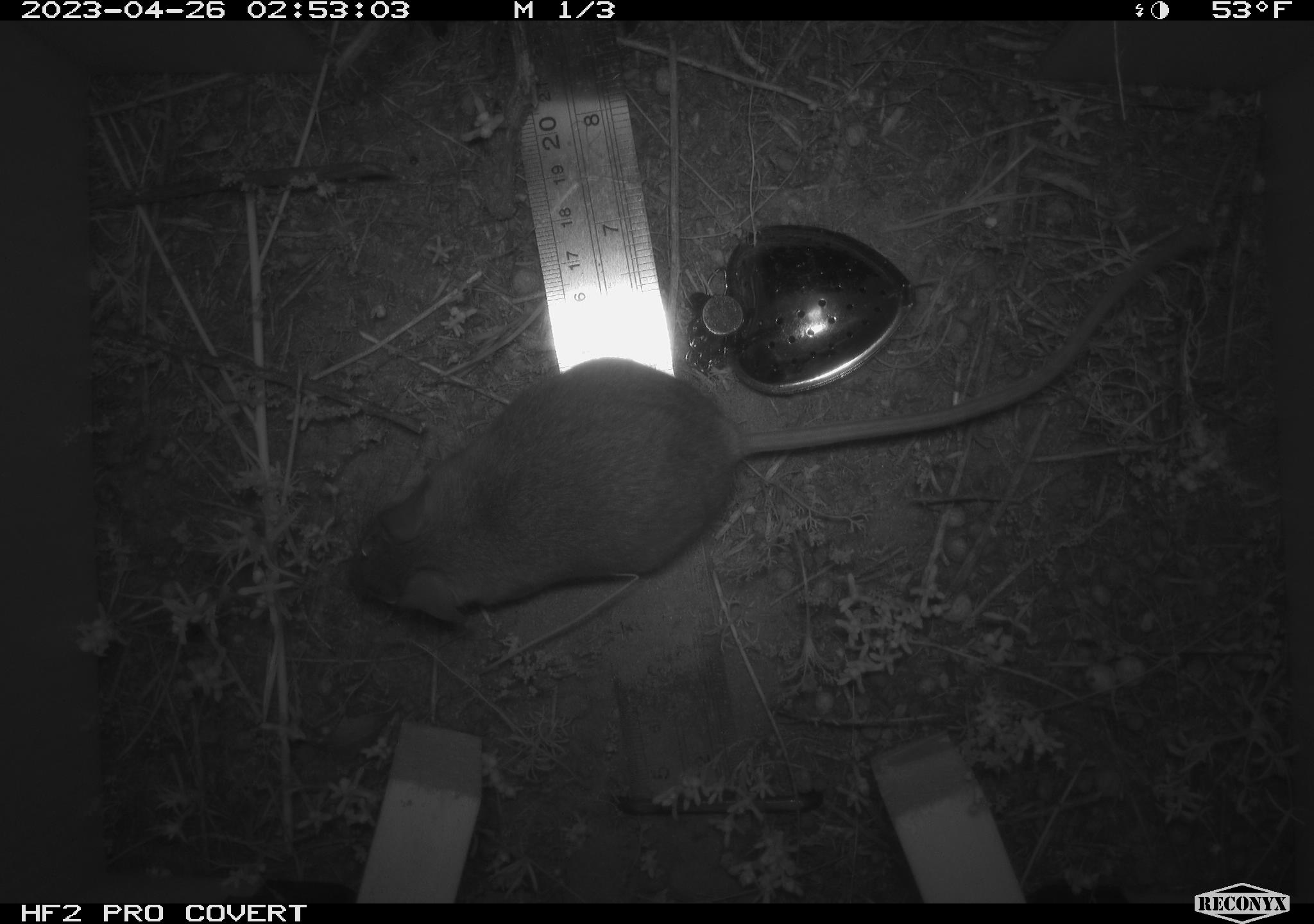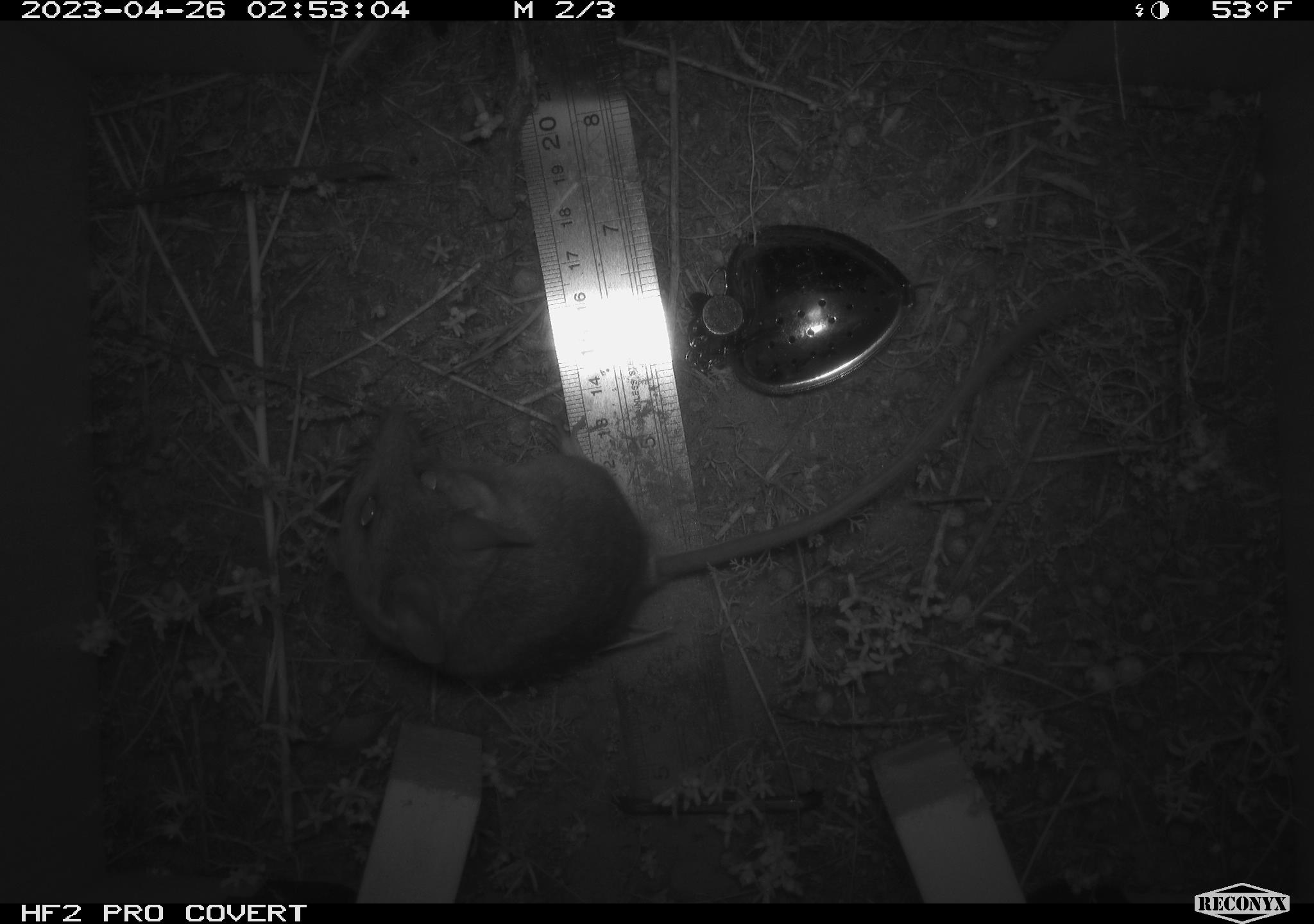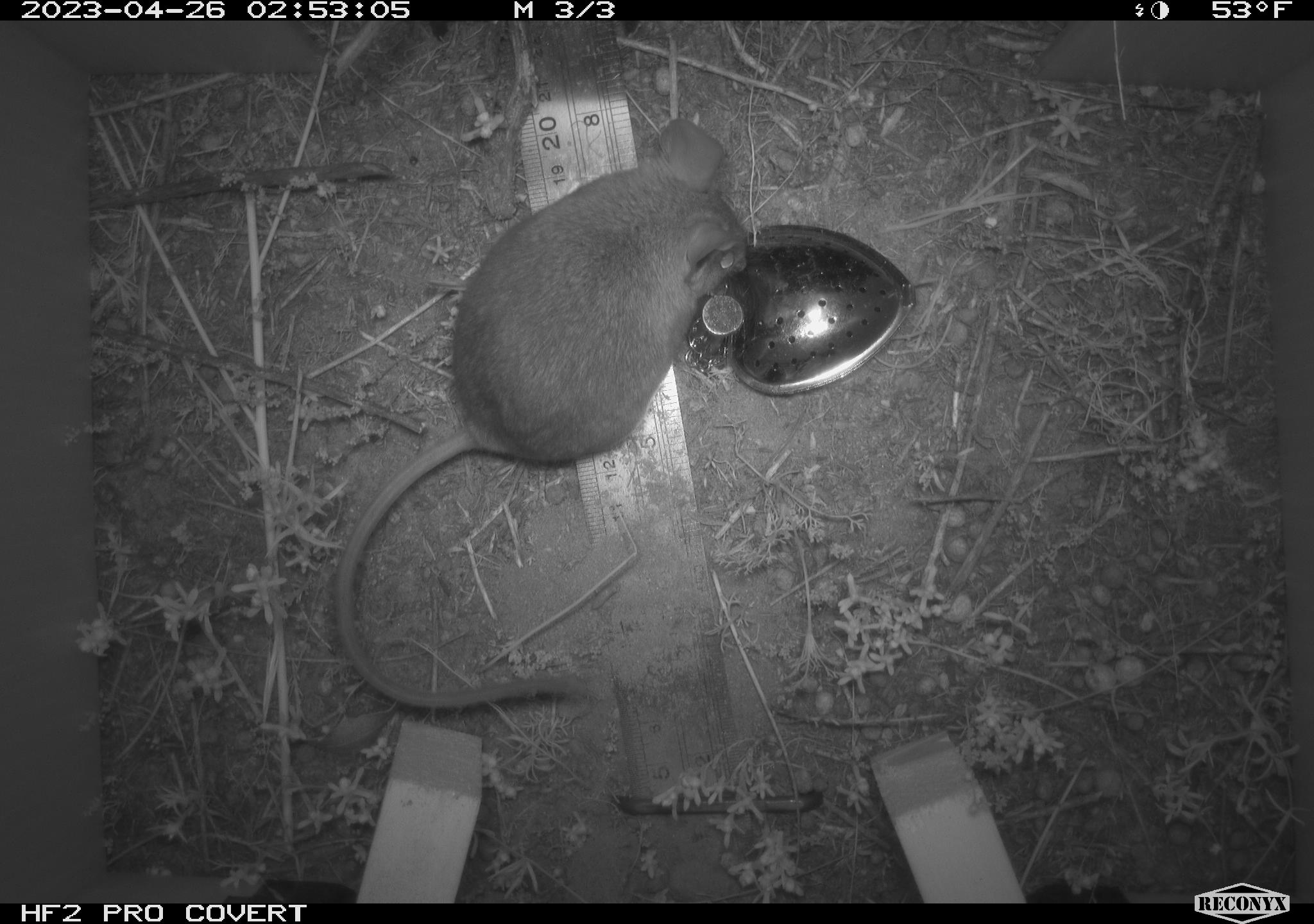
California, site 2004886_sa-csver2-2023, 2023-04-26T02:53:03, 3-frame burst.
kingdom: Animalia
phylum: Chordata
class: Mammalia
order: Rodentia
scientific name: Rodentia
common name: mouse species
Mouse species (Rodentia).